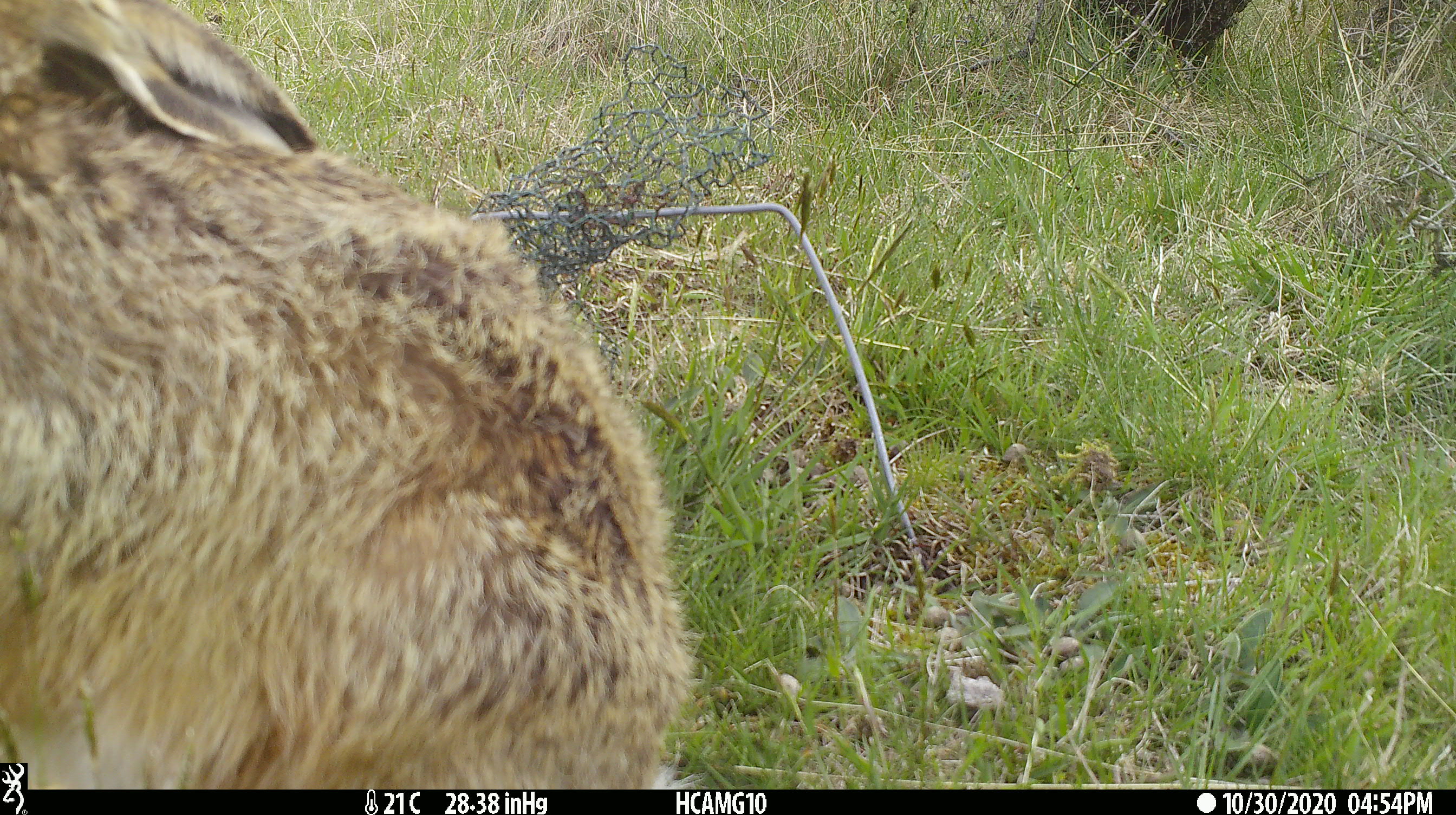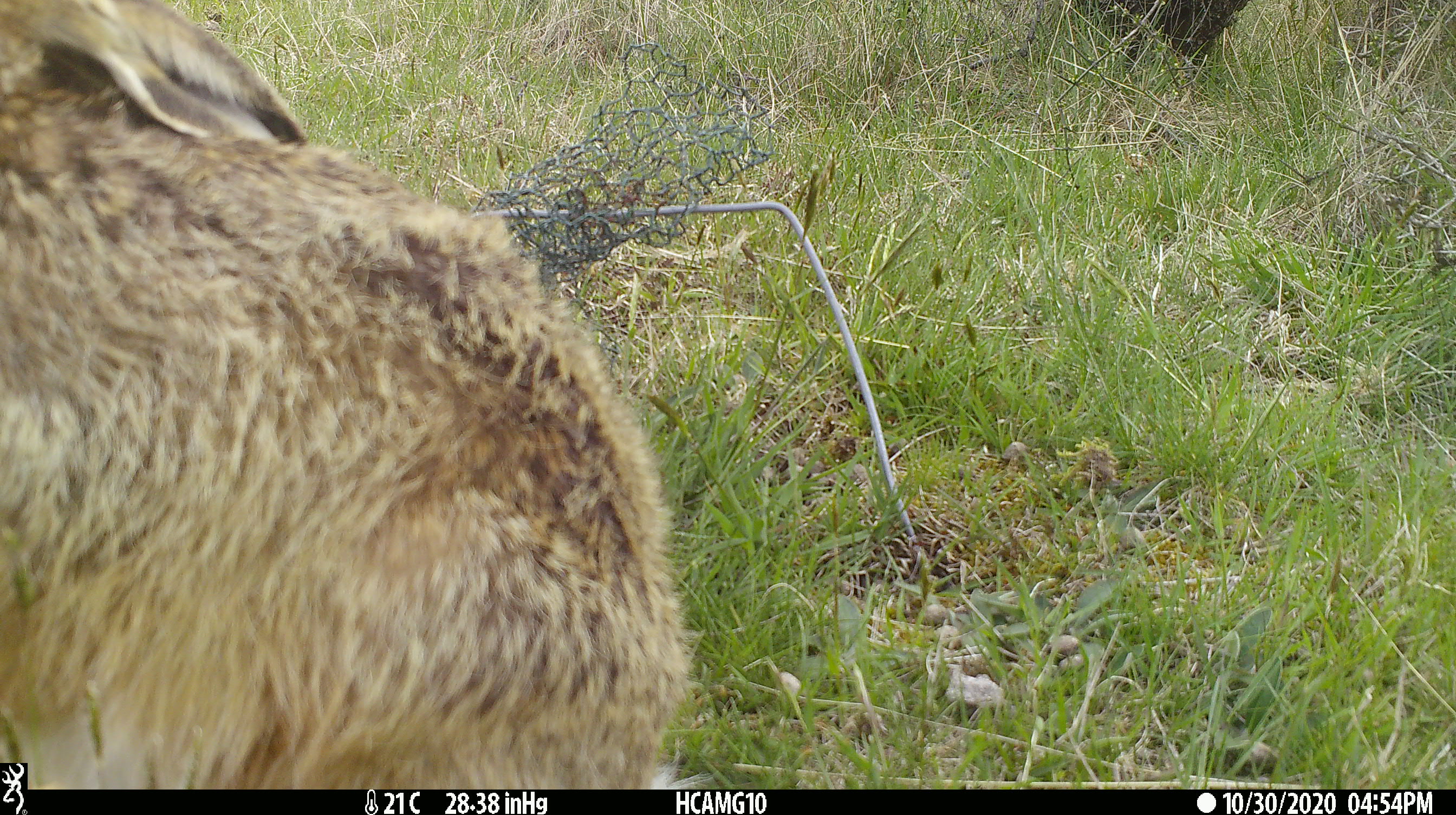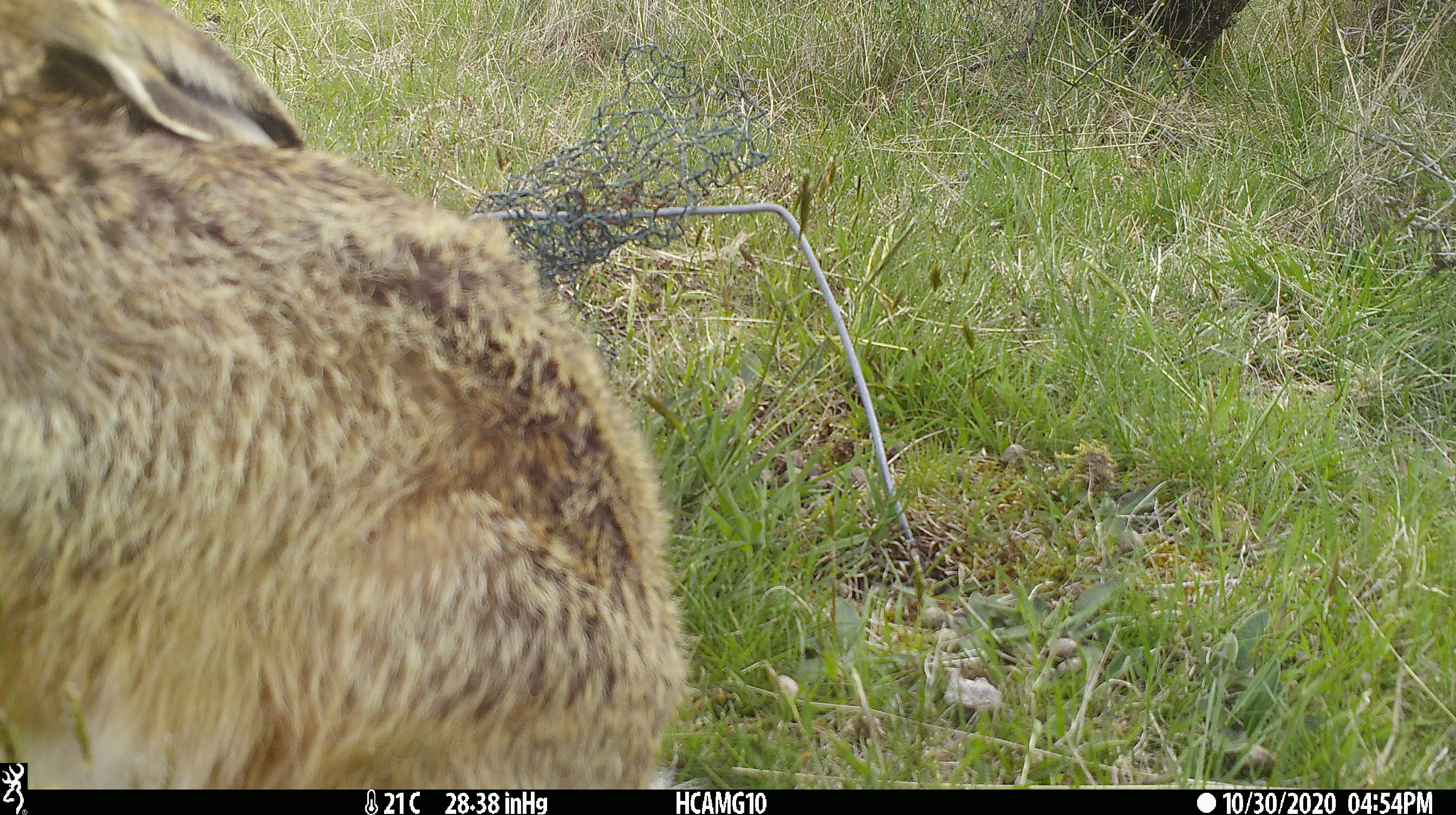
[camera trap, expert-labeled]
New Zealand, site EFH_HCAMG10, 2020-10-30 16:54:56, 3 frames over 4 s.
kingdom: Animalia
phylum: Chordata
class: Mammalia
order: Lagomorpha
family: Leporidae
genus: Lepus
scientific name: Lepus europaeus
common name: brown hare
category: hare